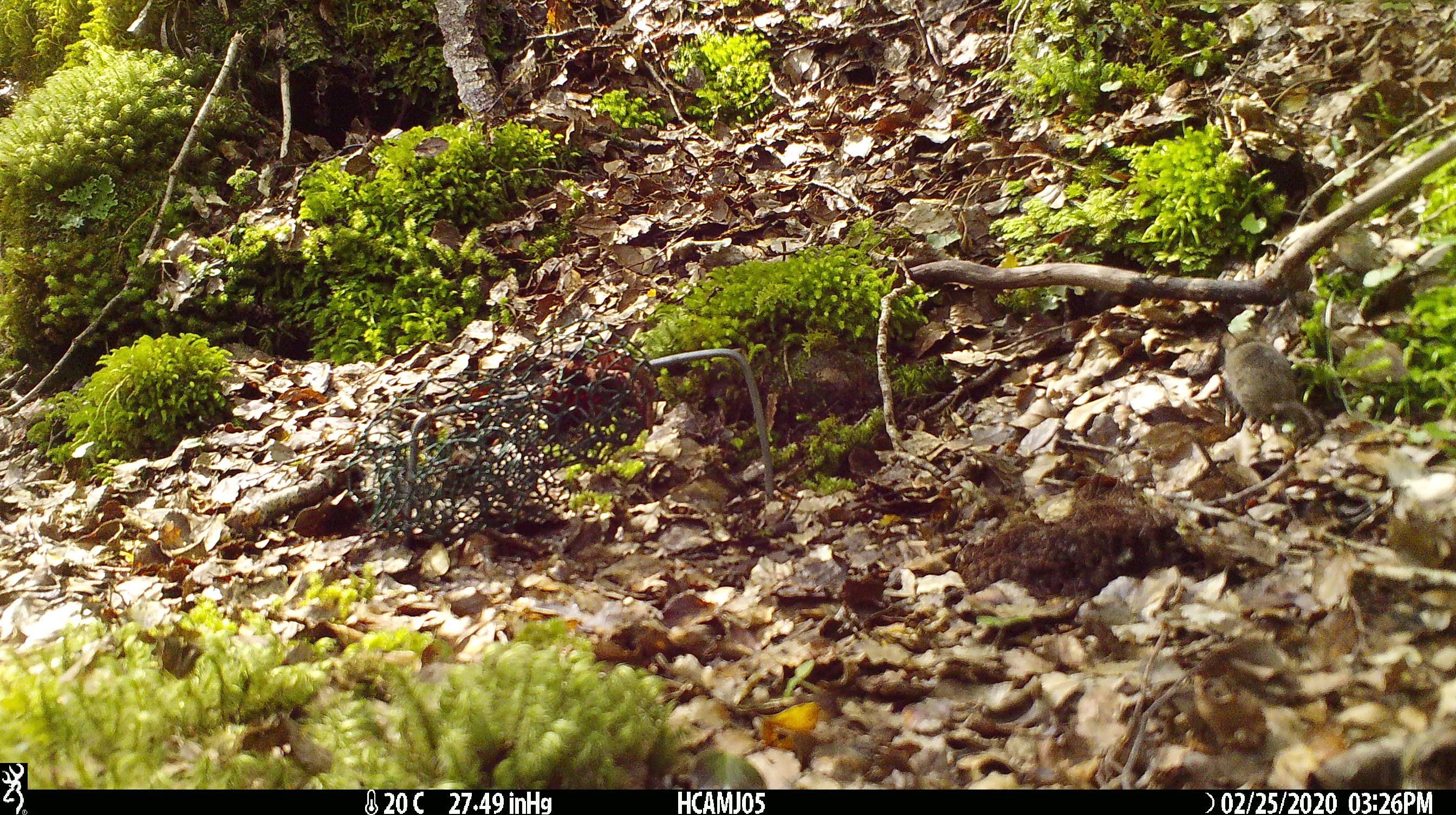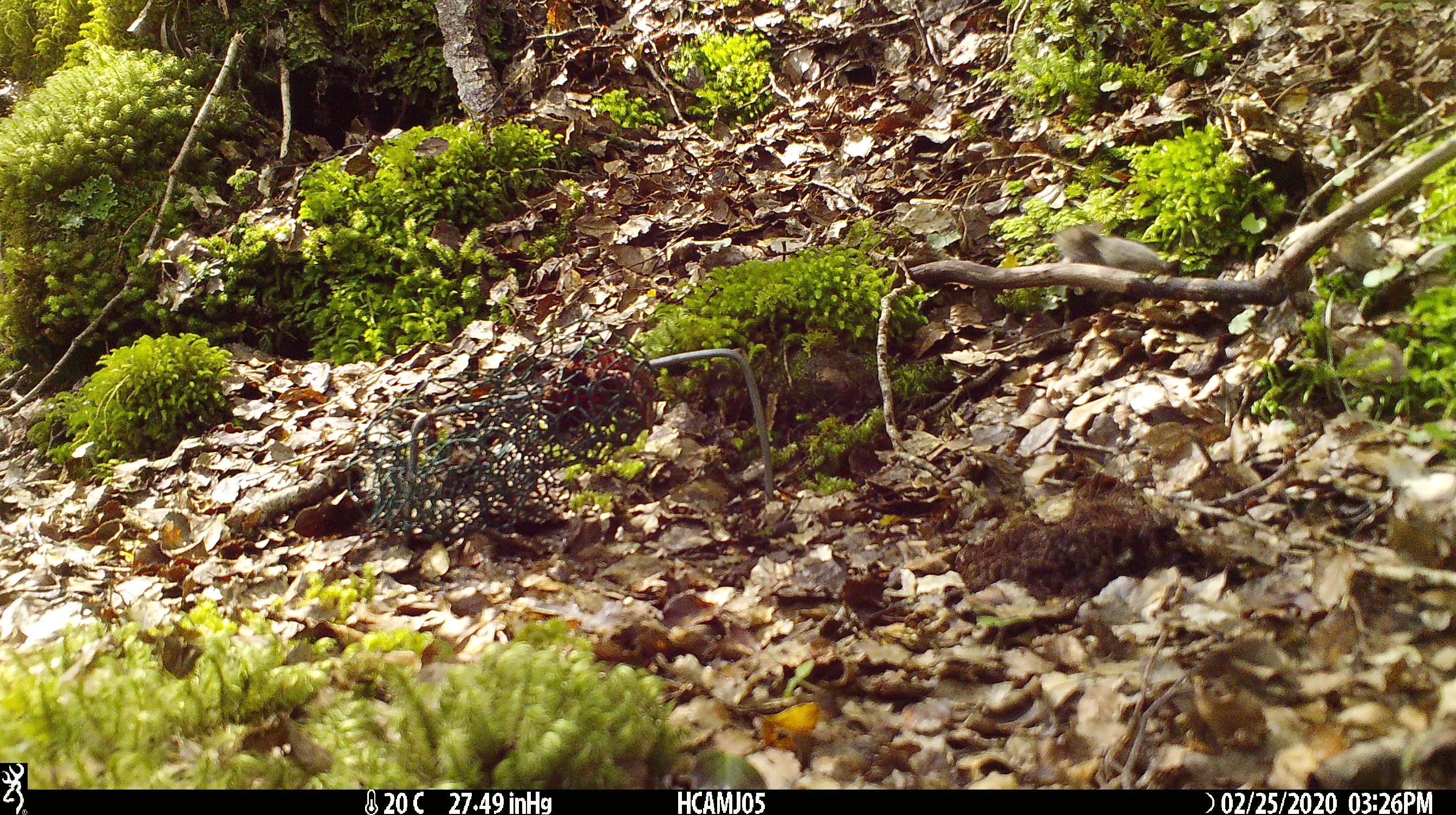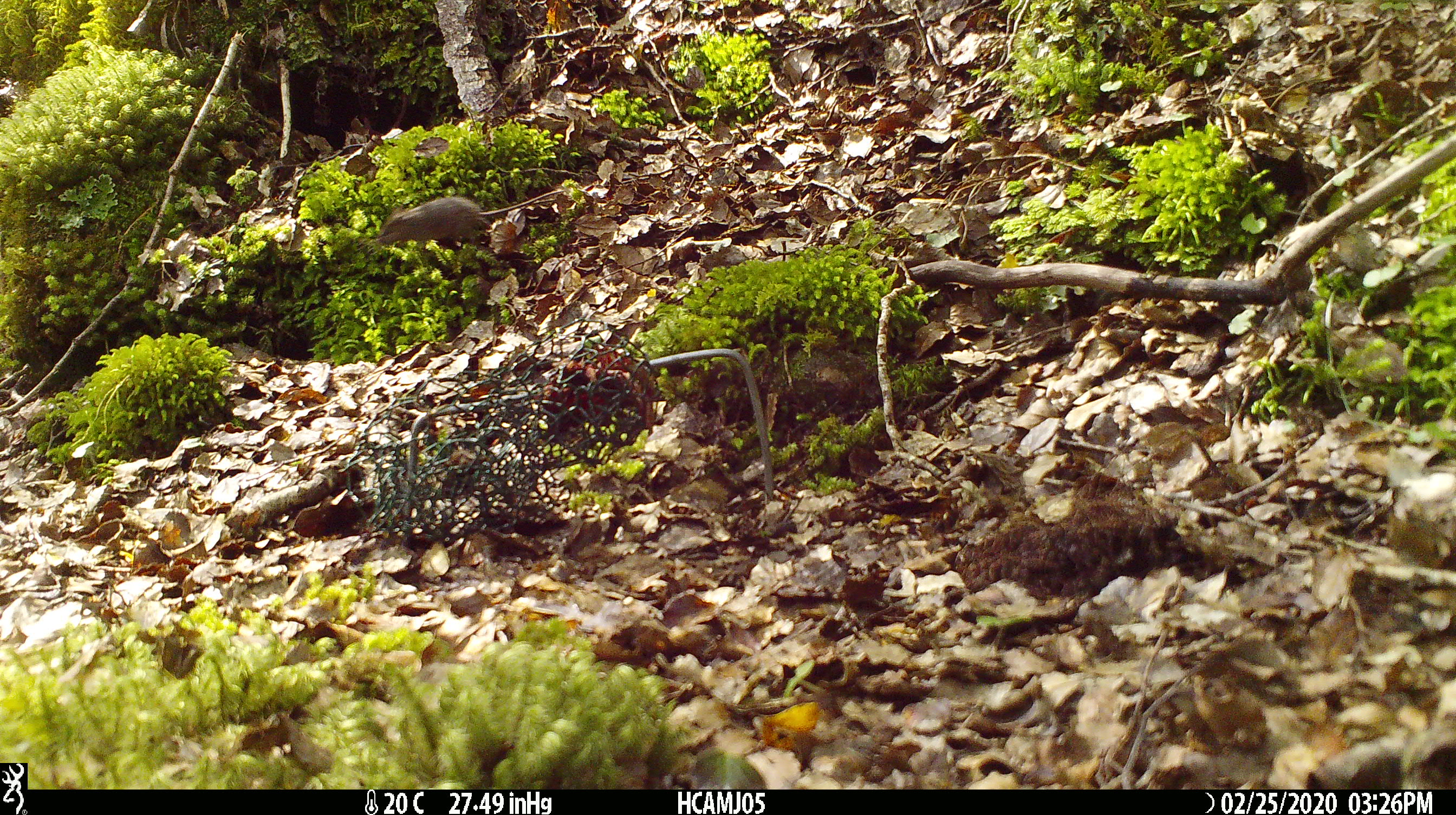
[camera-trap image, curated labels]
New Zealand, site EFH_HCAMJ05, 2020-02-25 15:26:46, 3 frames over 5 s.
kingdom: Animalia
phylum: Chordata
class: Mammalia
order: Rodentia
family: Muridae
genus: Mus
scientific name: Mus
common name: mouse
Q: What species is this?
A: Mouse (Mus).